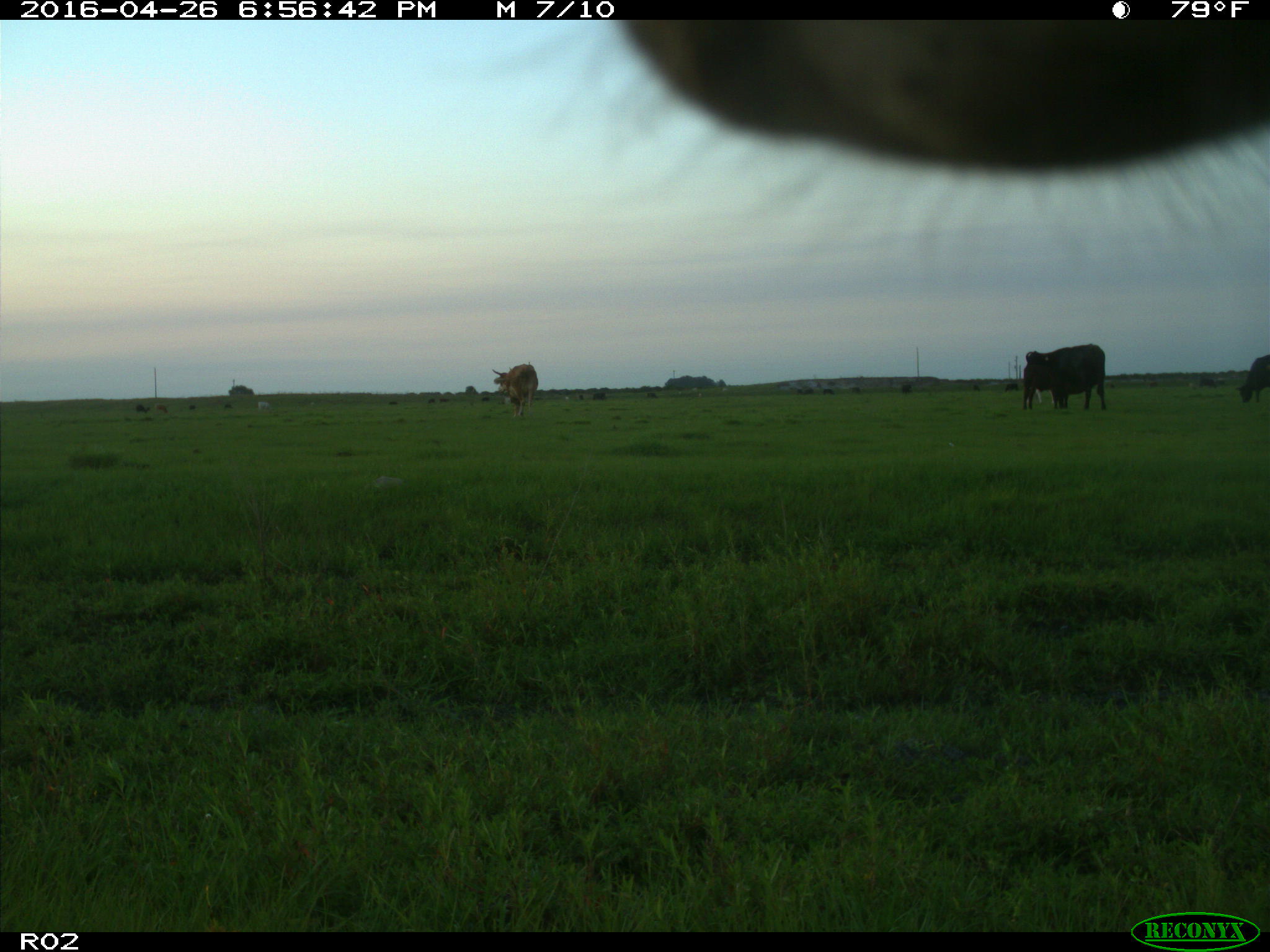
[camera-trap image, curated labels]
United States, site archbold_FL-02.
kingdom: Animalia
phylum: Chordata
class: Mammalia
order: Artiodactyla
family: Bovidae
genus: Bos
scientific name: Bos taurus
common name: domestic cow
Bos taurus (domestic cow).